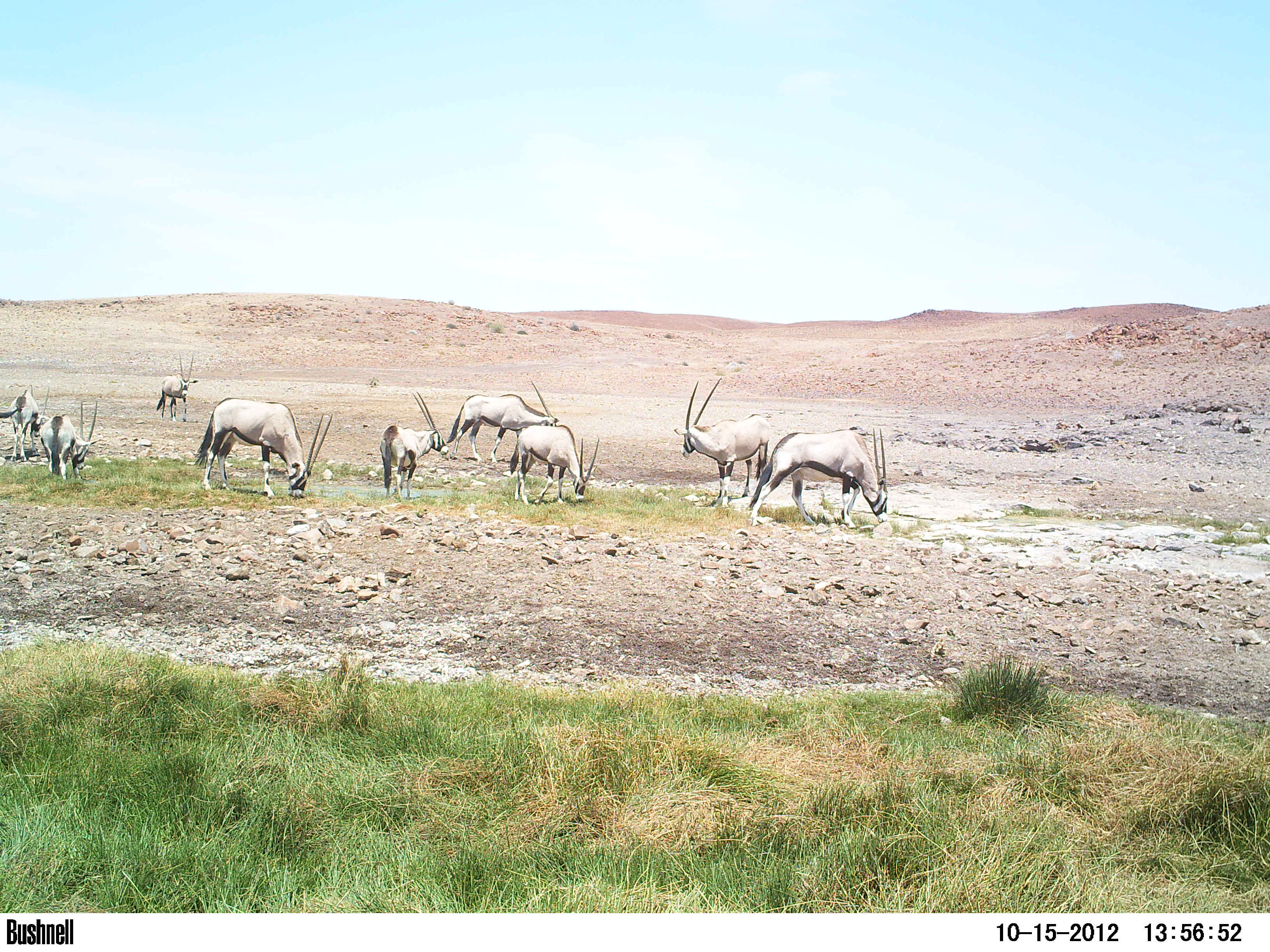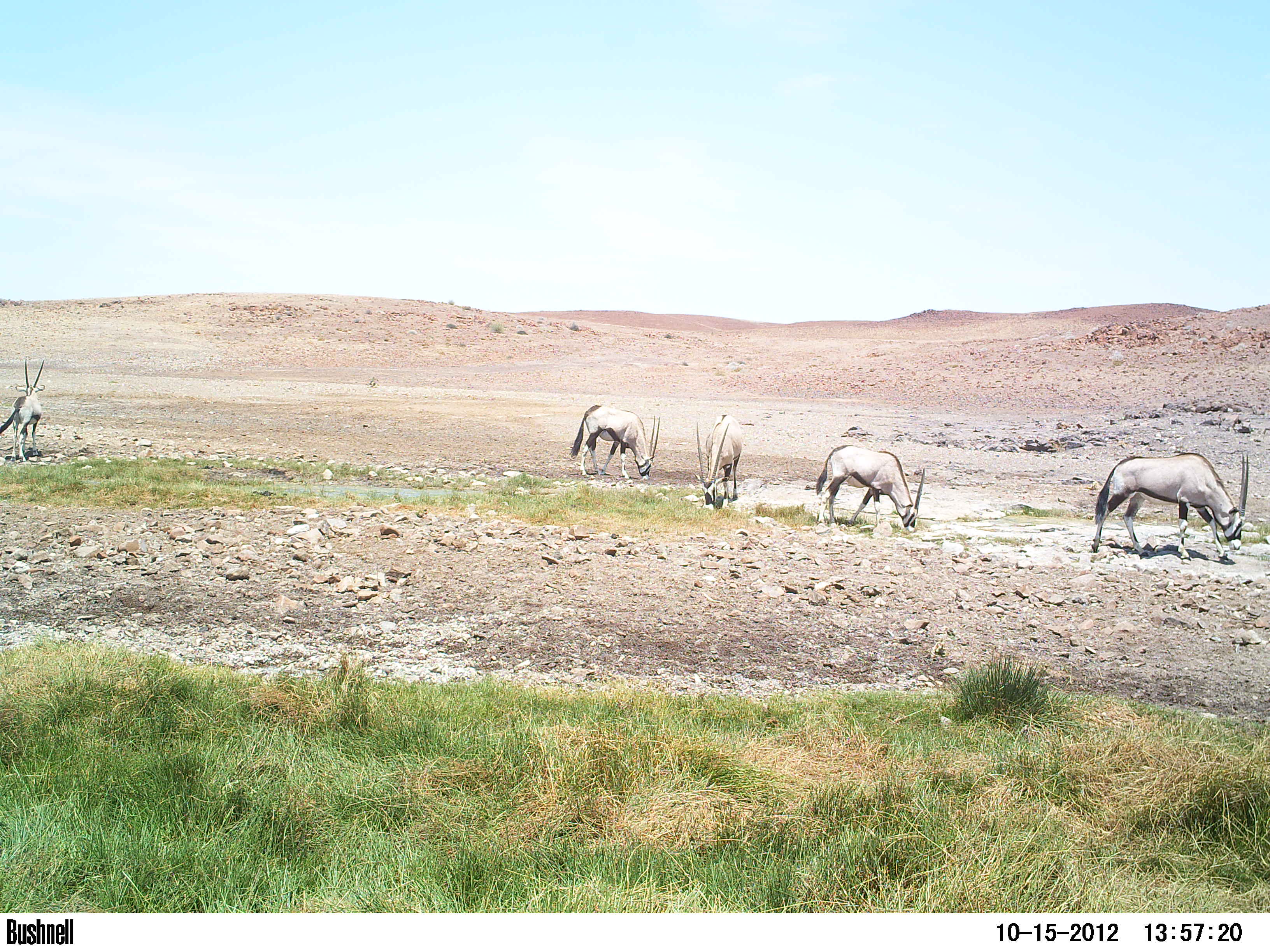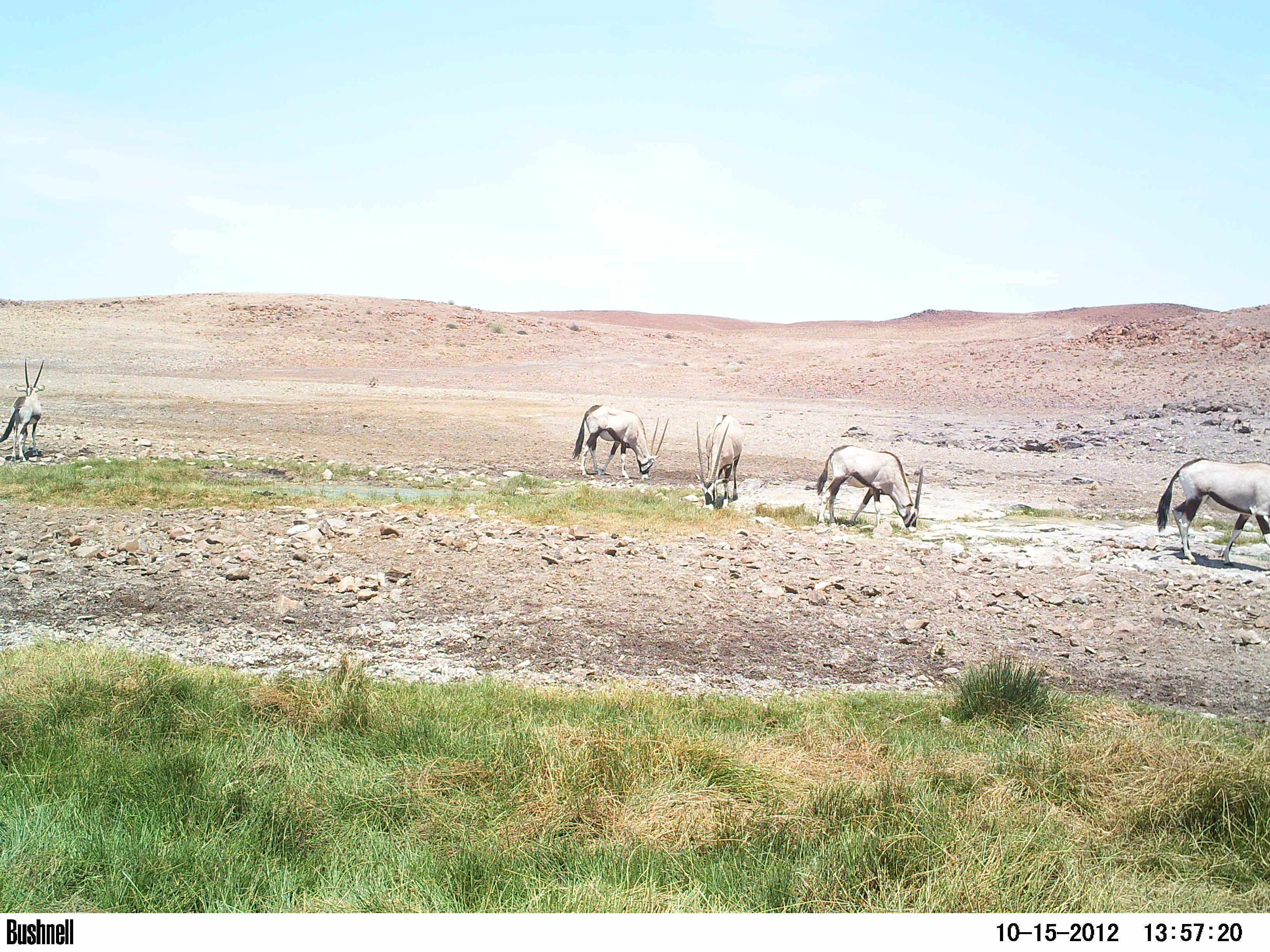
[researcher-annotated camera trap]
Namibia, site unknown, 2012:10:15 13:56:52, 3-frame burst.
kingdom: Animalia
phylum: Chordata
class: Mammalia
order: Artiodactyla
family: Bovidae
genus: Oryx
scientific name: Oryx gazella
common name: gemsbok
Oryx gazella (gemsbok).